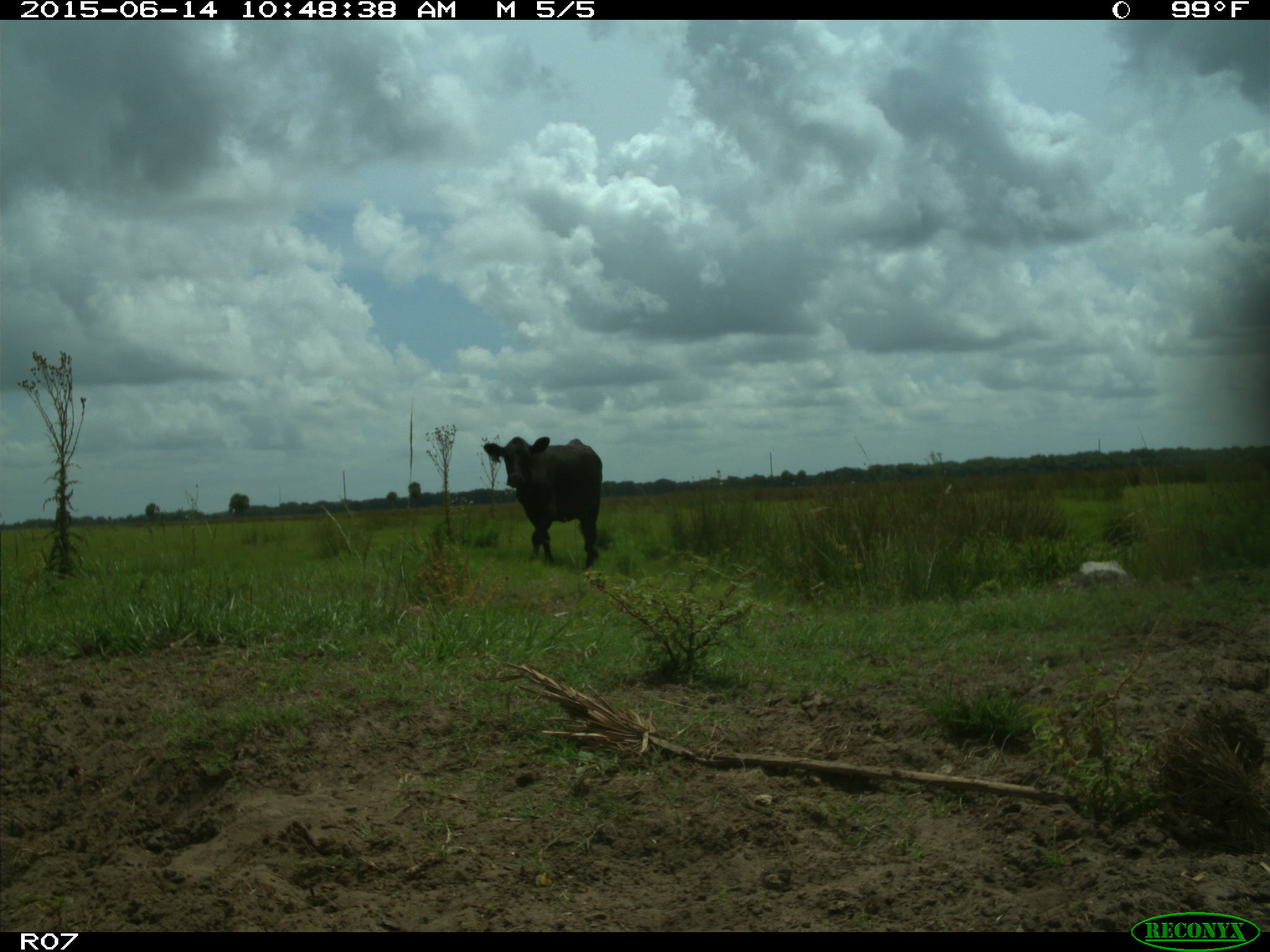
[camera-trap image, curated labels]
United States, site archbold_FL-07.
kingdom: Animalia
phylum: Chordata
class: Mammalia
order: Artiodactyla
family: Bovidae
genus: Bos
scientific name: Bos taurus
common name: domestic cow